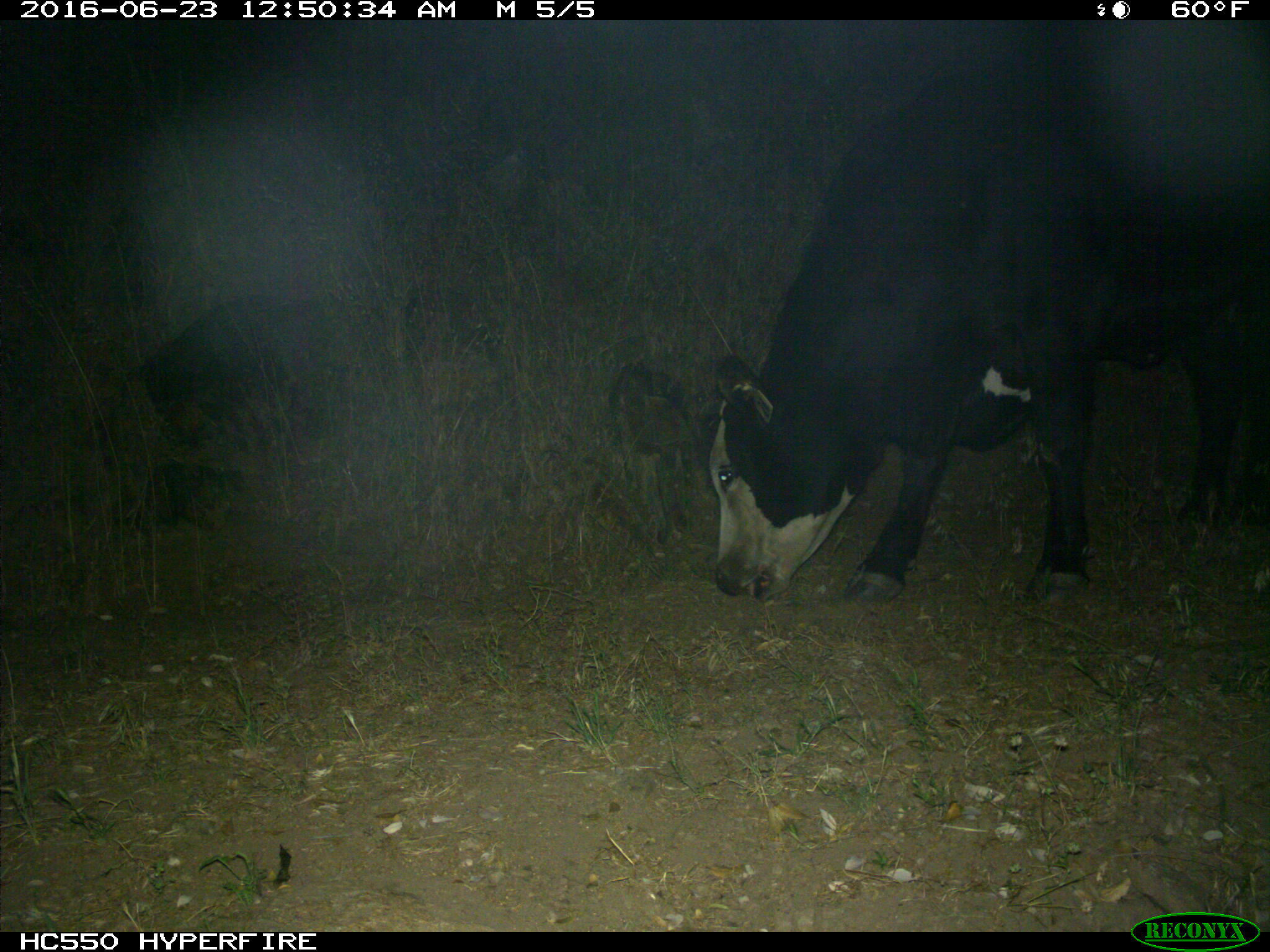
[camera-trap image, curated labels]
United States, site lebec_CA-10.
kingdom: Animalia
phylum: Chordata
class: Mammalia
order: Artiodactyla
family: Bovidae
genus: Bos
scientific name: Bos taurus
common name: domestic cow